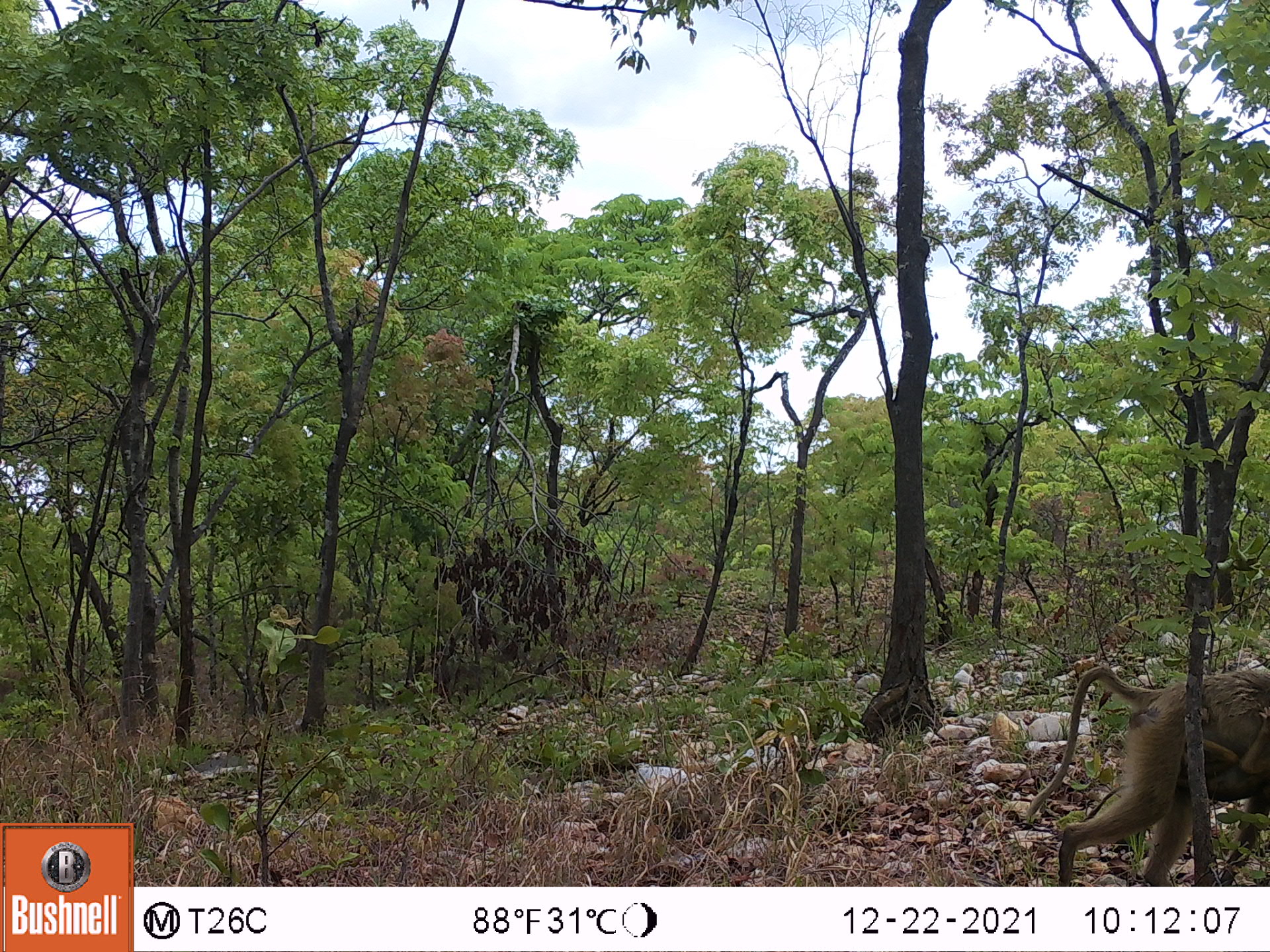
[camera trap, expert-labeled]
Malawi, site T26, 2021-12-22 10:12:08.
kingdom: Animalia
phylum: Chordata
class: Mammalia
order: Primates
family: Cercopithecidae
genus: Papio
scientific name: Papio cynocephalus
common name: yellow baboon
Yellow baboon (Papio cynocephalus), count 1.